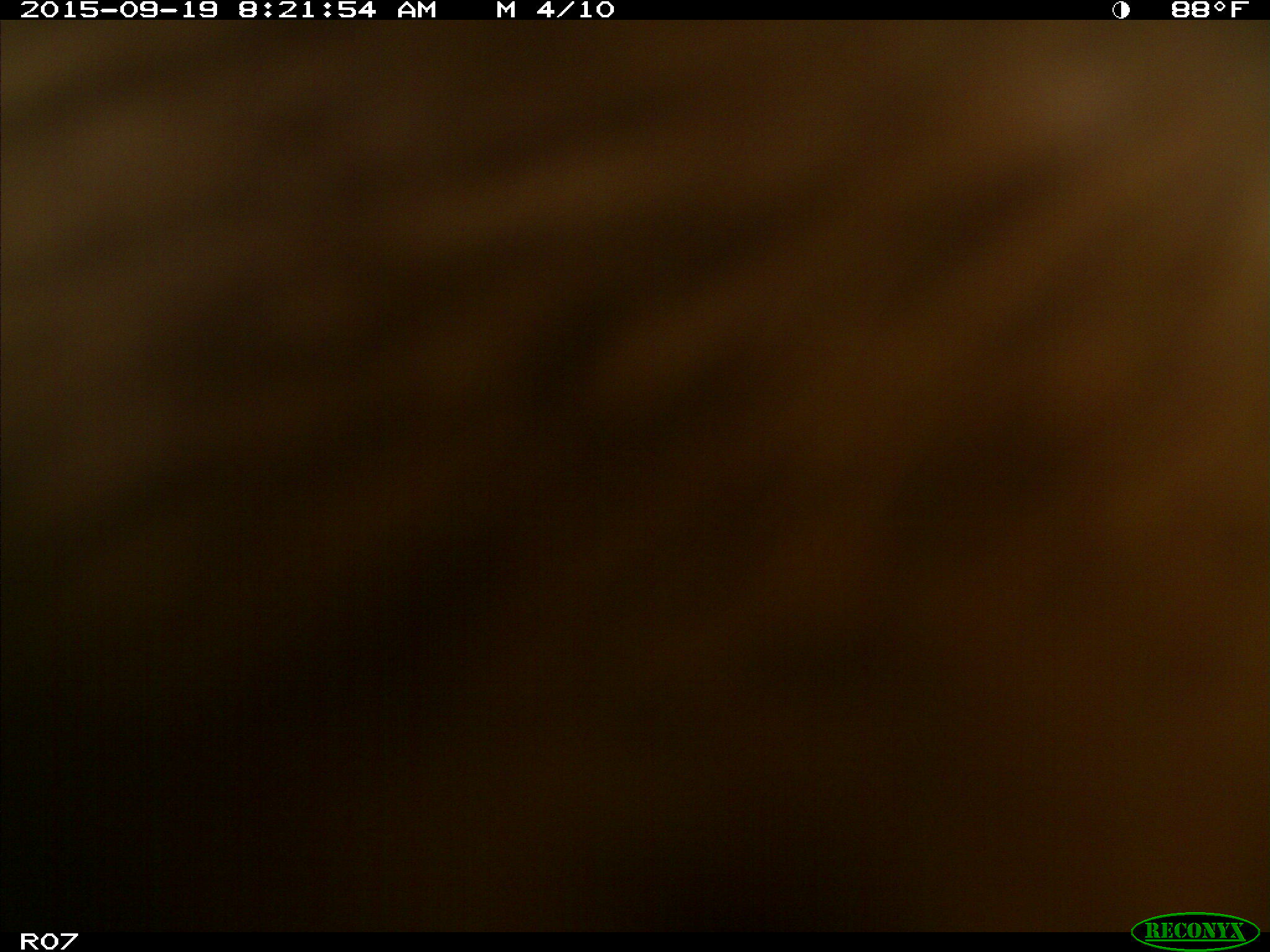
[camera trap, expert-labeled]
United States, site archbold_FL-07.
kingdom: Animalia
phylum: Chordata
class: Mammalia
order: Artiodactyla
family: Bovidae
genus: Bos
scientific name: Bos taurus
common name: domestic cow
Bos taurus (domestic cow).